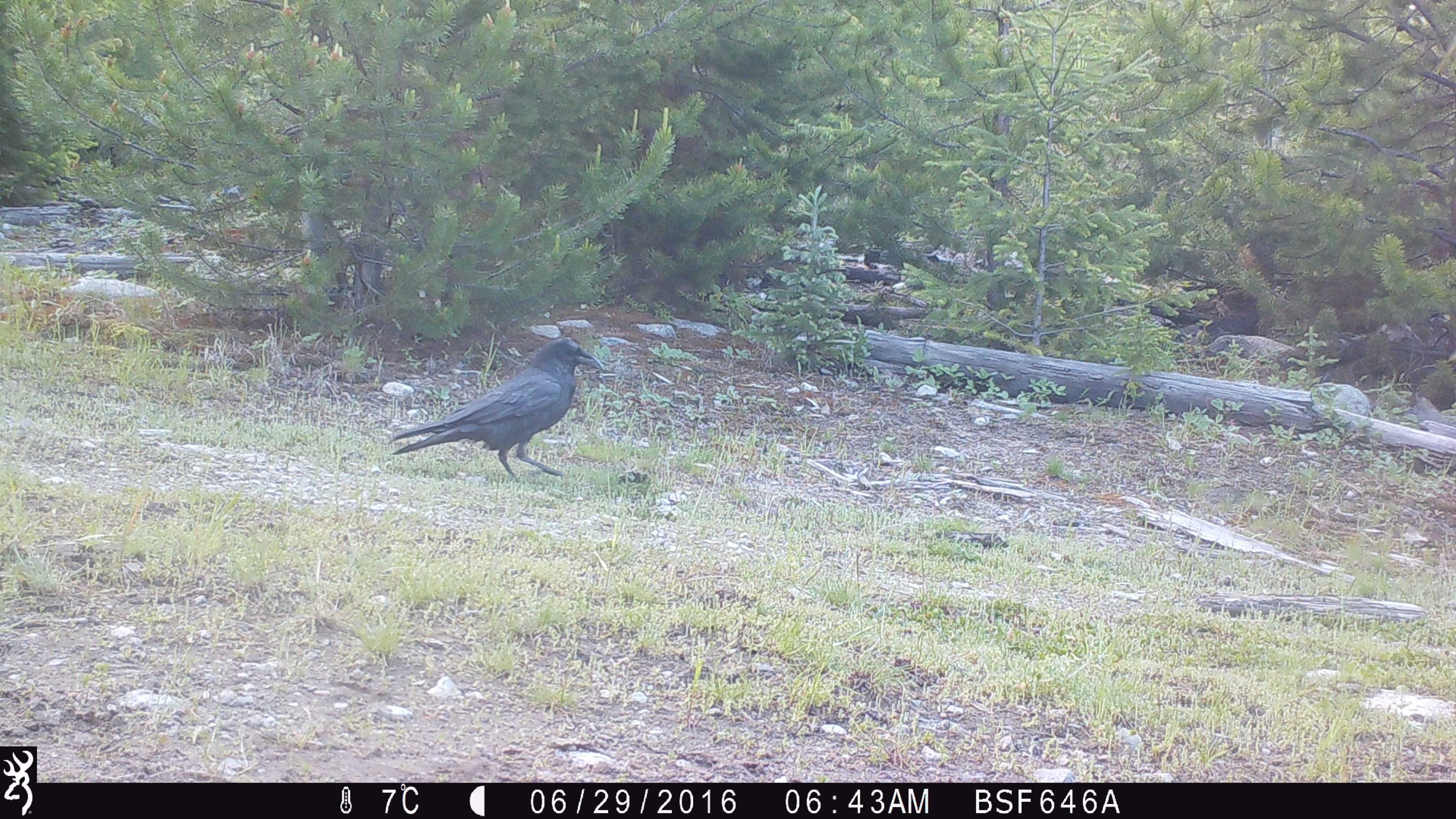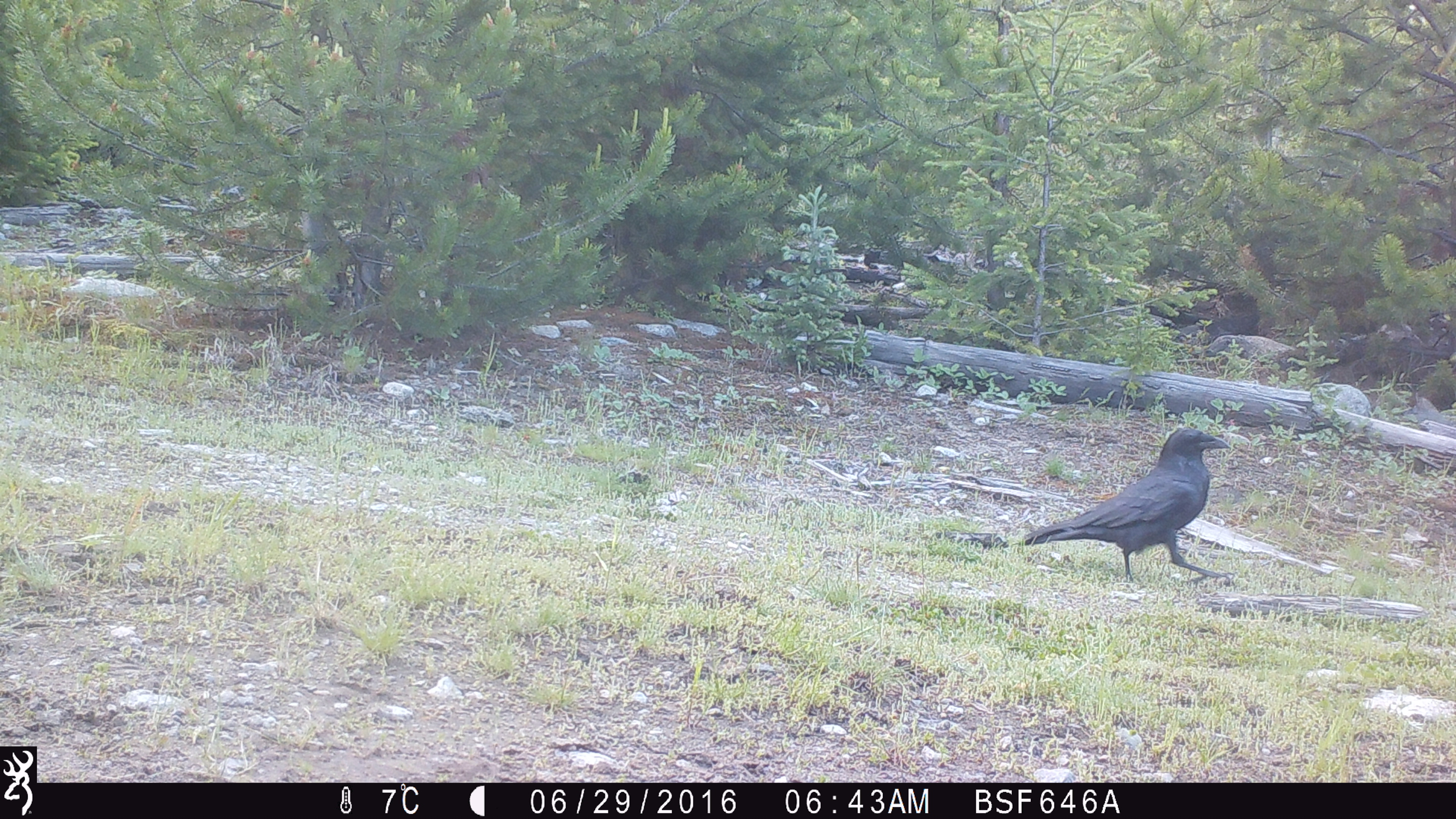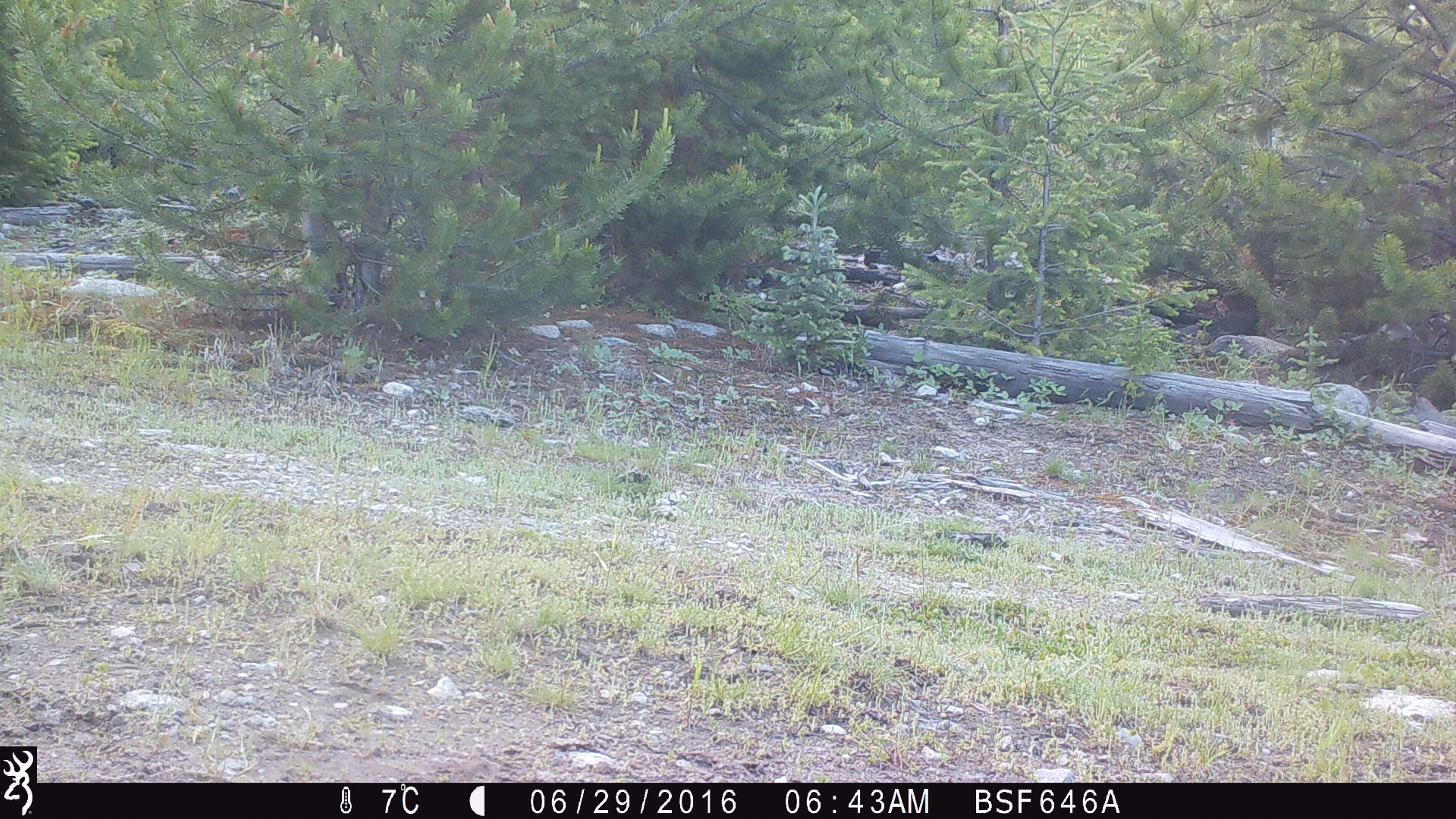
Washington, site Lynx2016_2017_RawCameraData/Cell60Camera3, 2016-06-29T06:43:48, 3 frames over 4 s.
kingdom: Animalia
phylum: Chordata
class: Aves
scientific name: Aves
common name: birds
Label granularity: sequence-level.